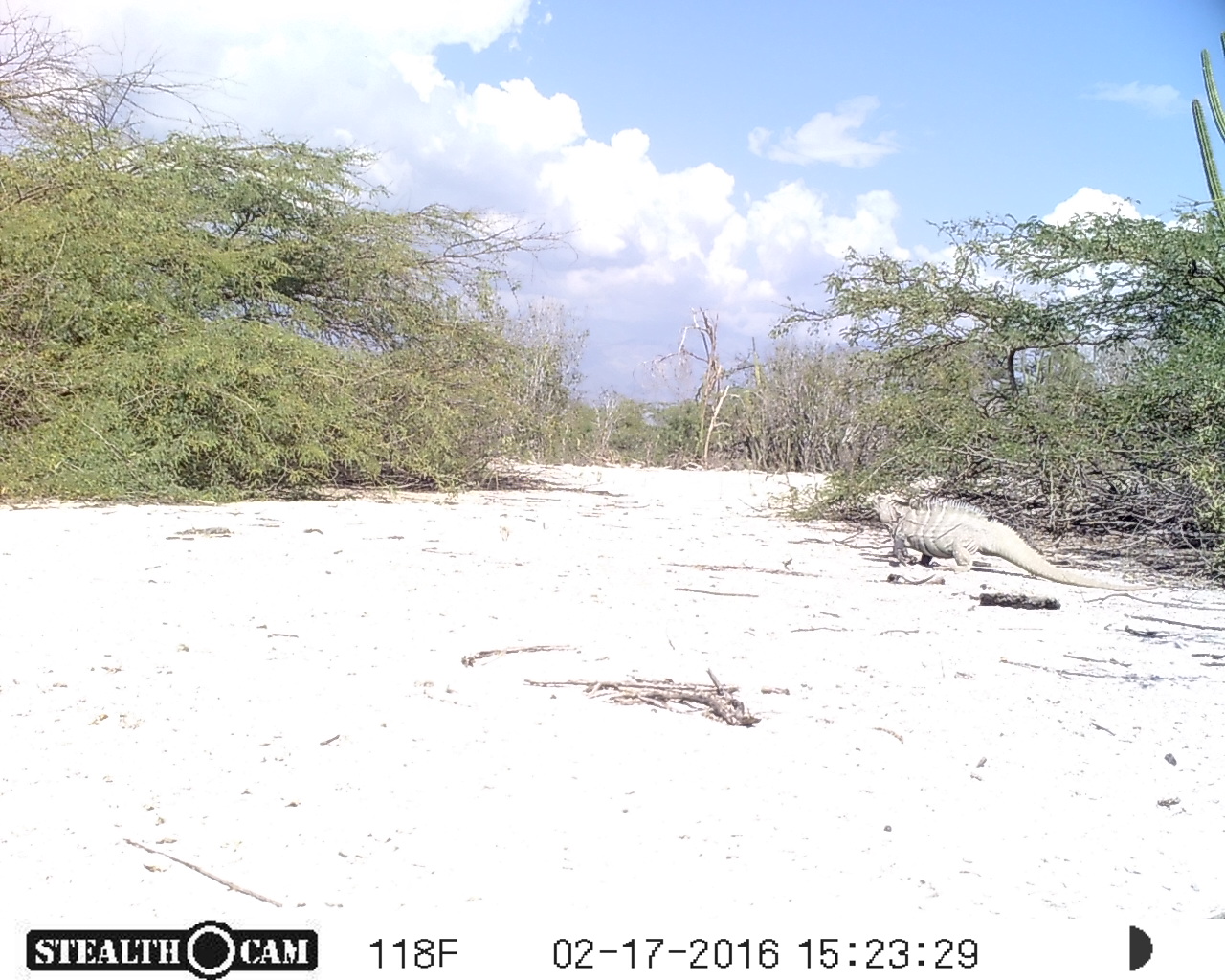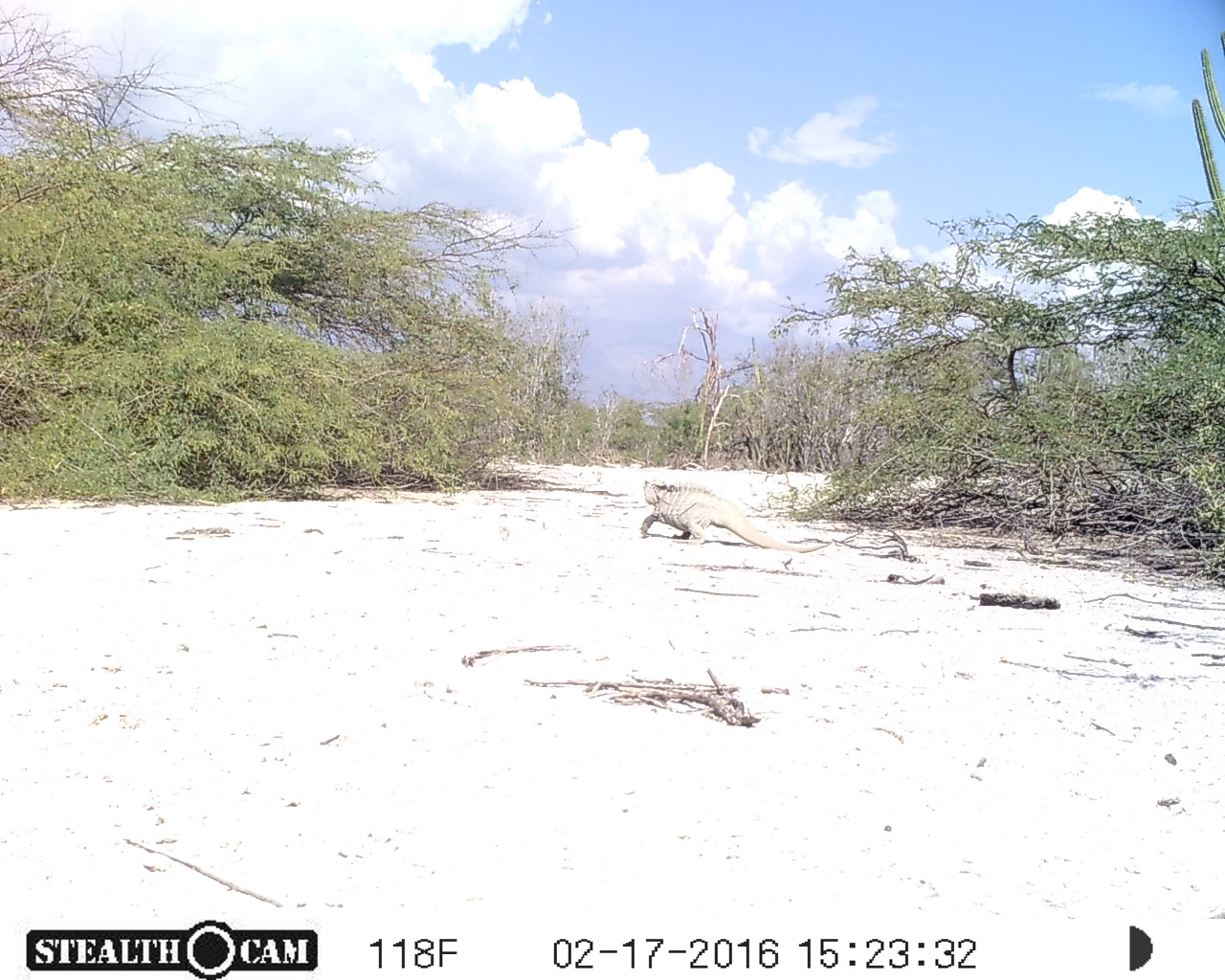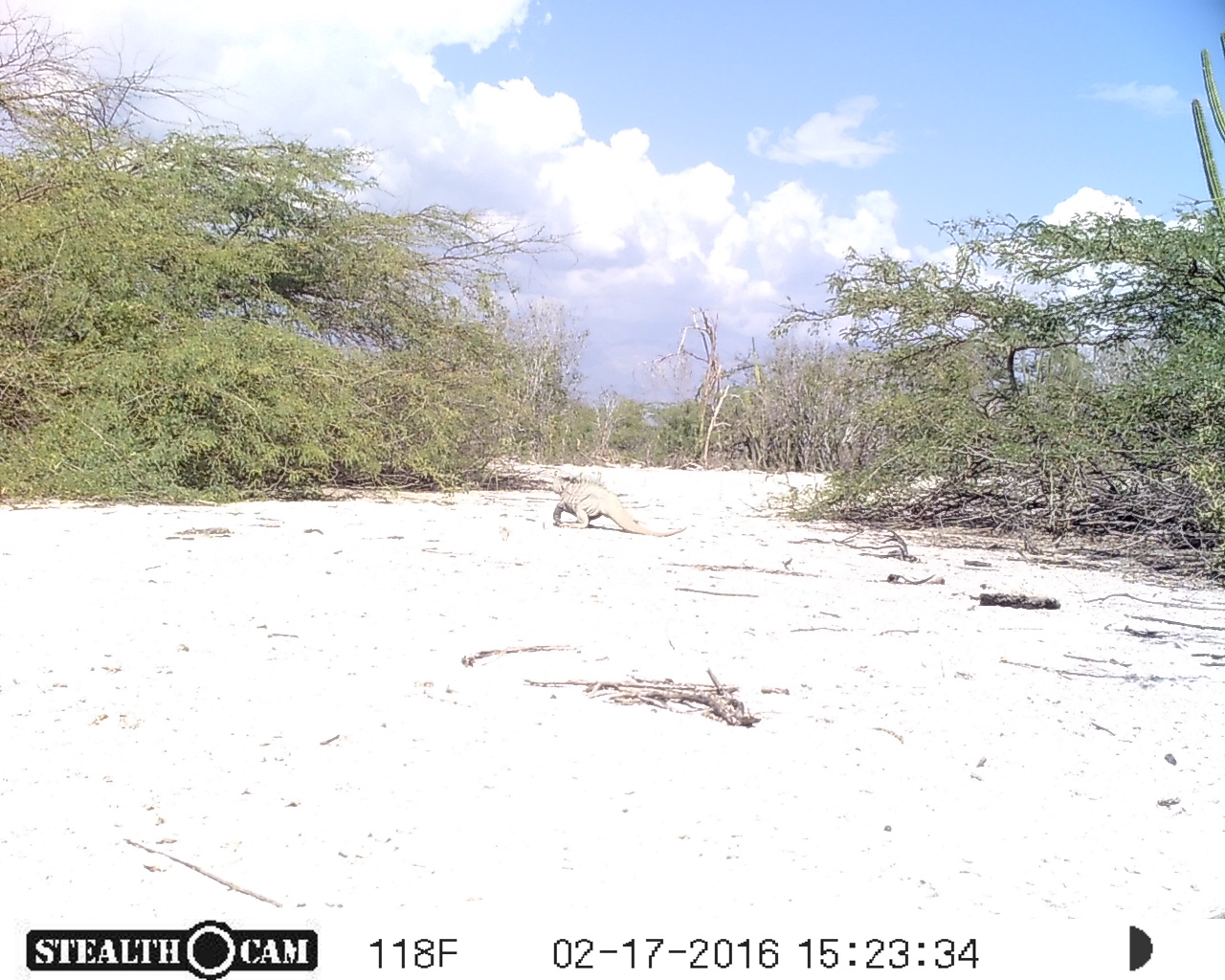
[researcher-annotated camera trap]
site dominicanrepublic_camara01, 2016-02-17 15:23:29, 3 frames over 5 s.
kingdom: Animalia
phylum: Chordata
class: Reptilia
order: Squamata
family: Iguanidae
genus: Iguana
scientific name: Iguana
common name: typical iguanas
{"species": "Iguana (typical iguanas)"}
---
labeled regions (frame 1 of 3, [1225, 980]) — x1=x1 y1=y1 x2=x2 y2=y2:
iguana: x1=859 y1=480 x2=1171 y2=604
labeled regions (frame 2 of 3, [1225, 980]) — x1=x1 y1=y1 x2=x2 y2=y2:
iguana: x1=636 y1=476 x2=816 y2=560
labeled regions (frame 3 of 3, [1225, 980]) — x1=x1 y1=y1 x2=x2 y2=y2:
iguana: x1=549 y1=476 x2=674 y2=538